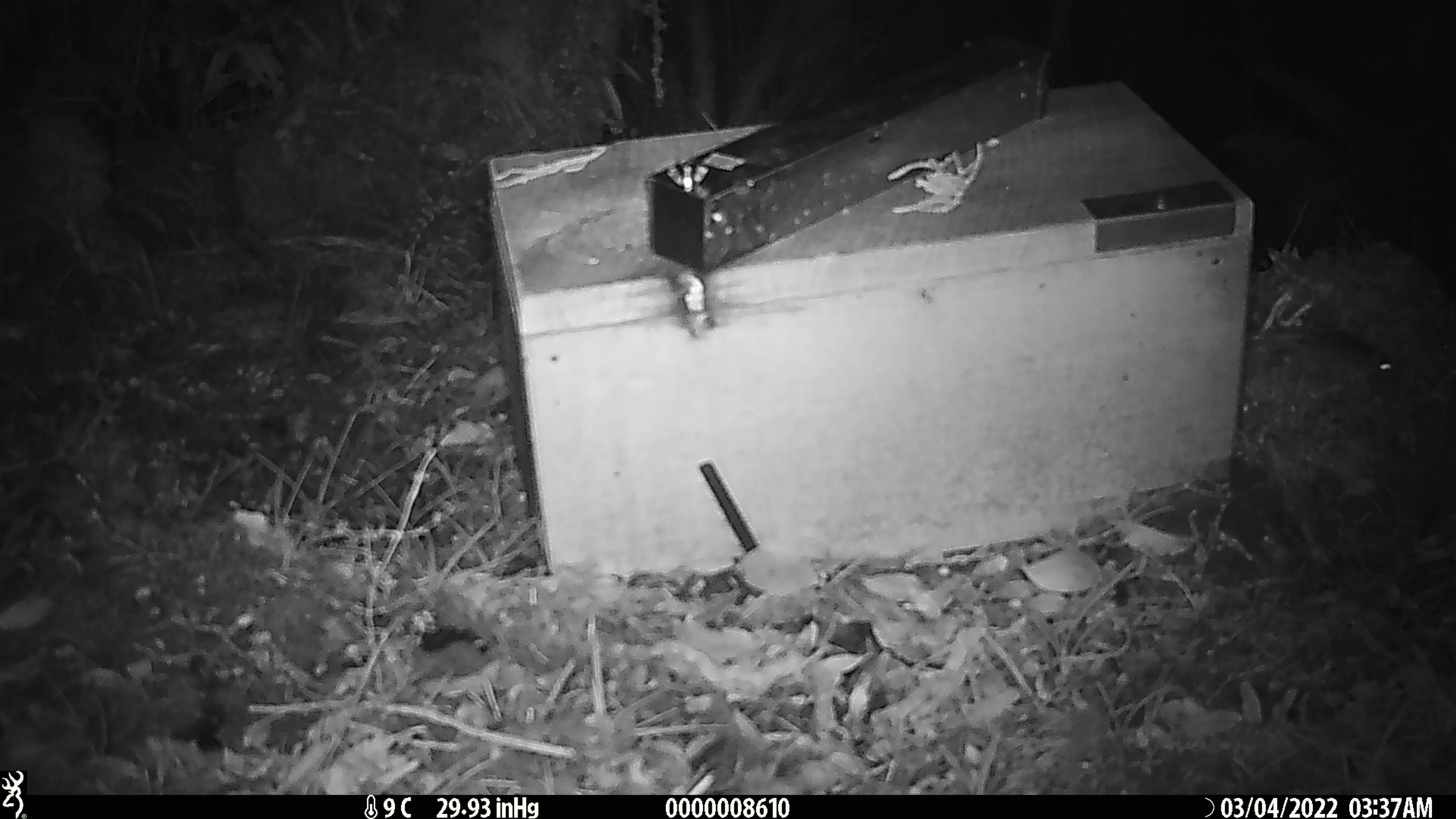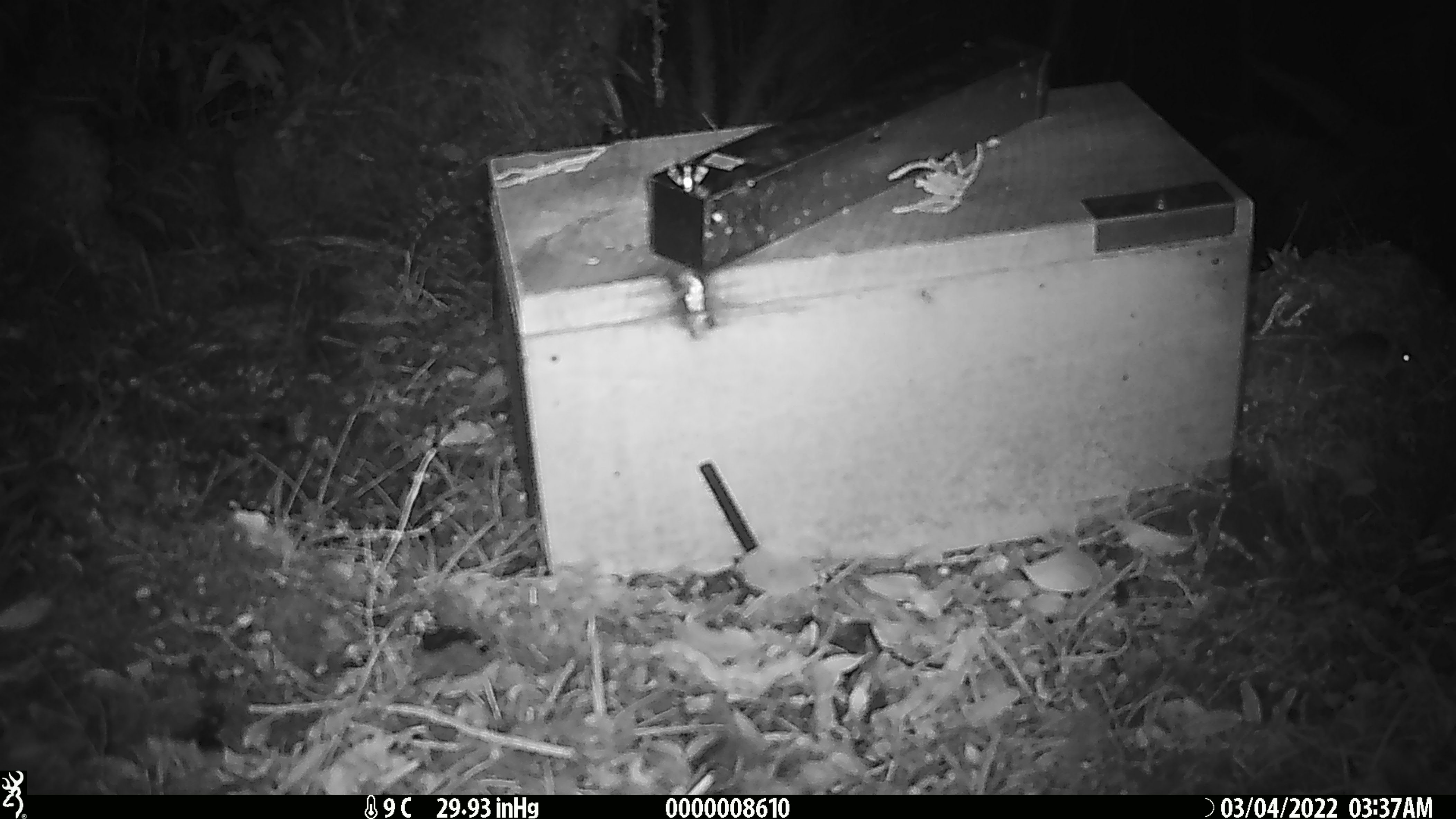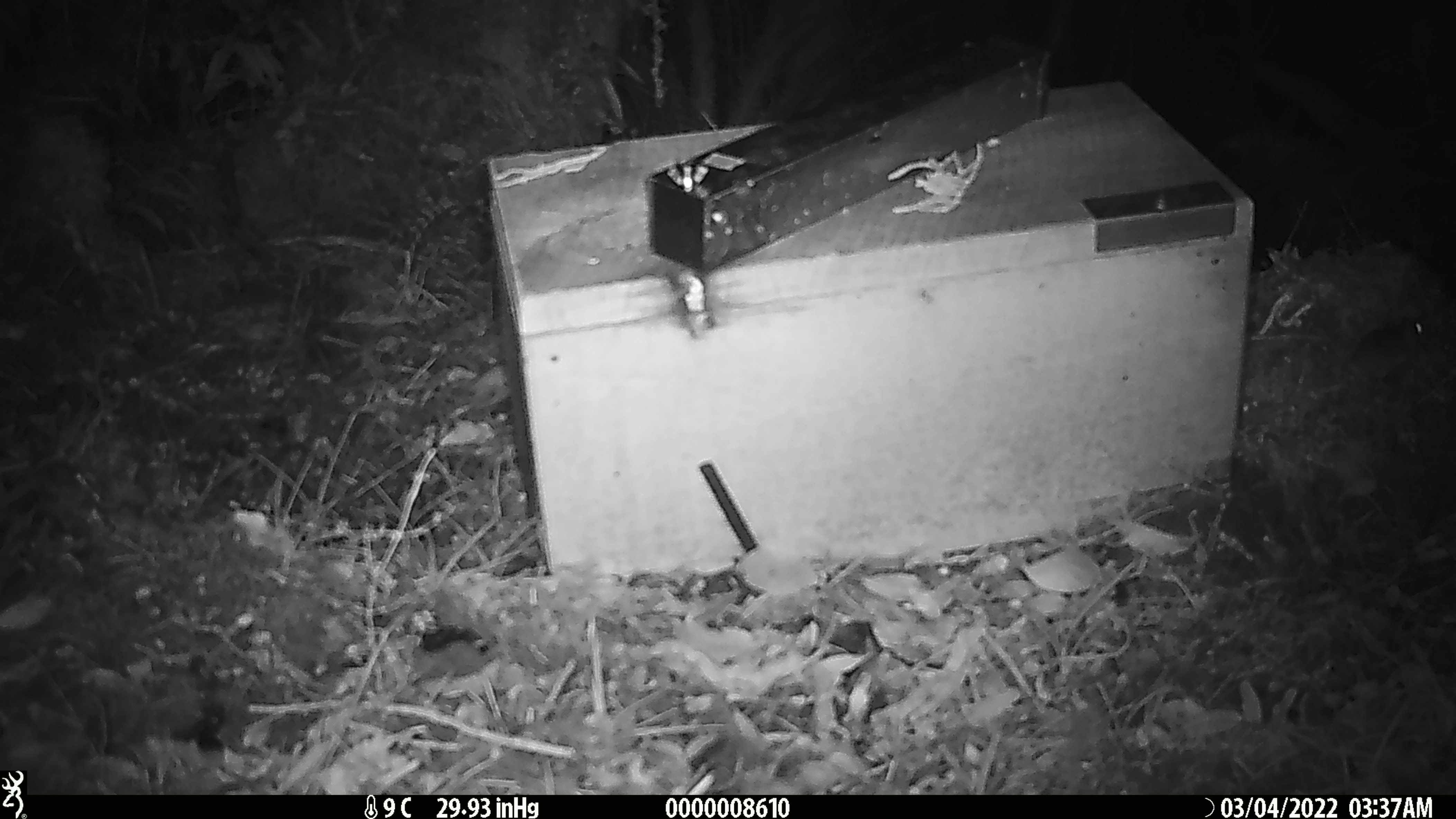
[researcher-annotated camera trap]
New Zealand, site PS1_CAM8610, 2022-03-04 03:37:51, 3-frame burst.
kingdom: Animalia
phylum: Chordata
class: Mammalia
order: Rodentia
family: Muridae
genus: Mus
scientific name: Mus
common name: mouse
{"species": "mouse (Mus)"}